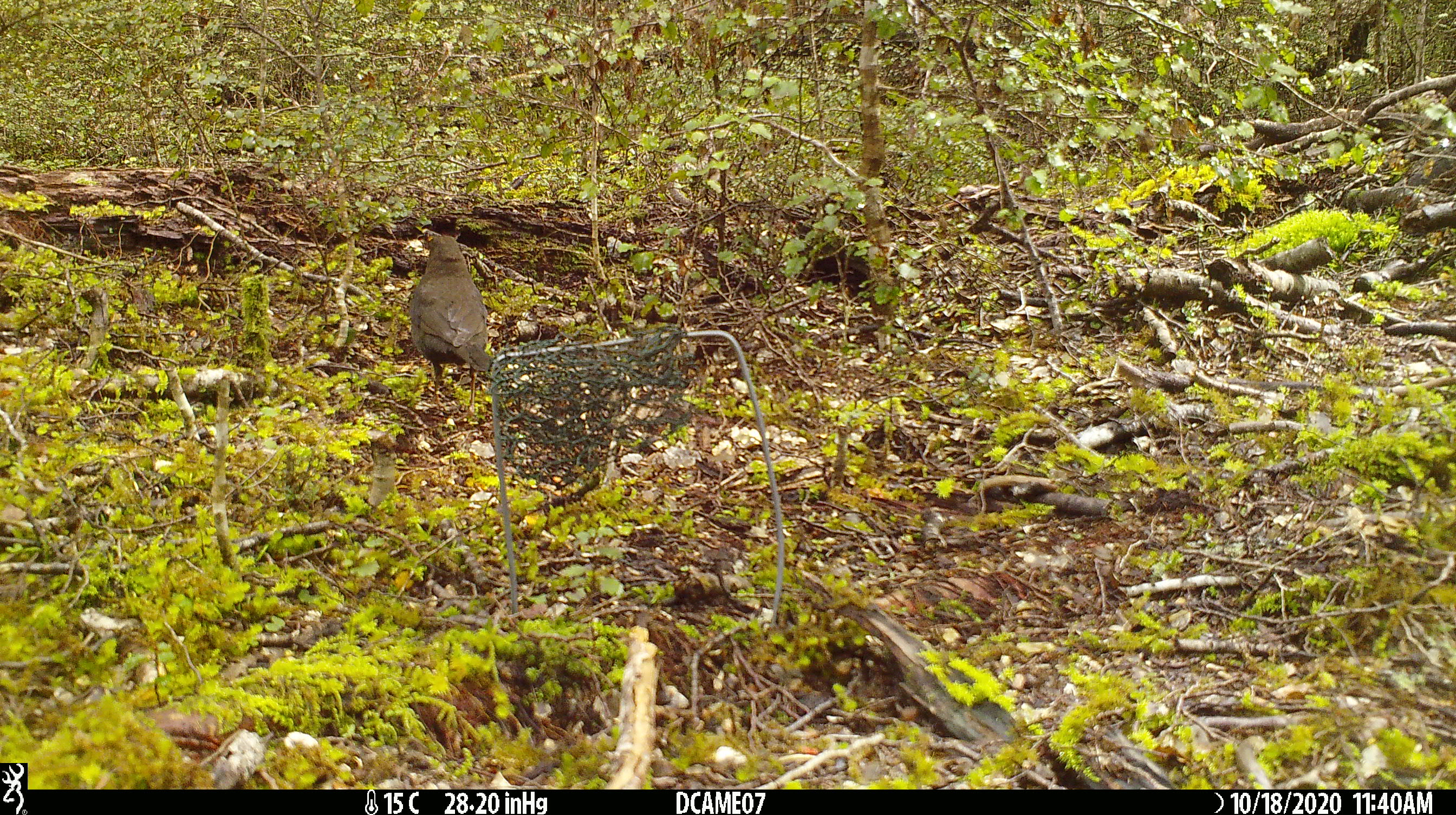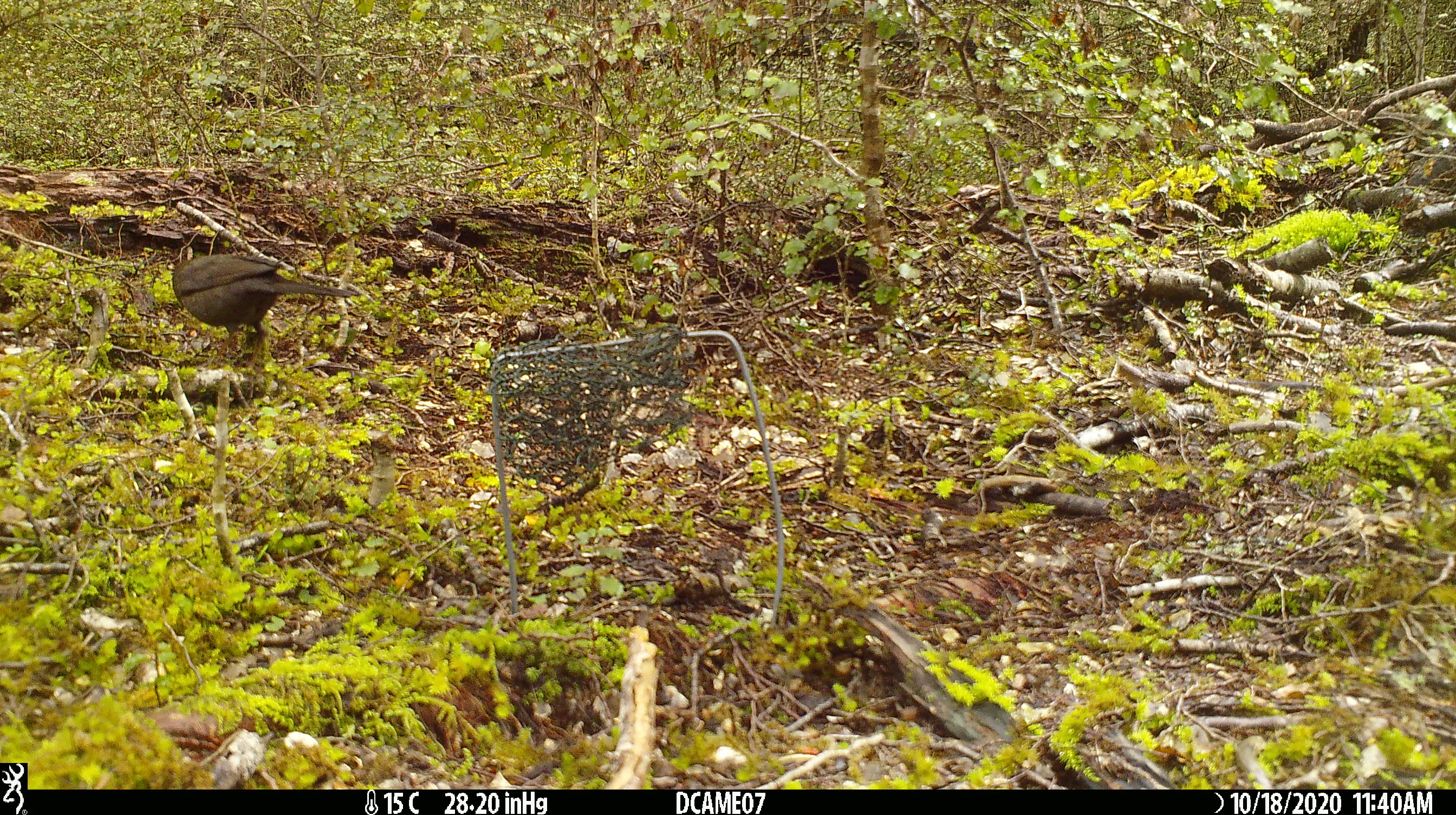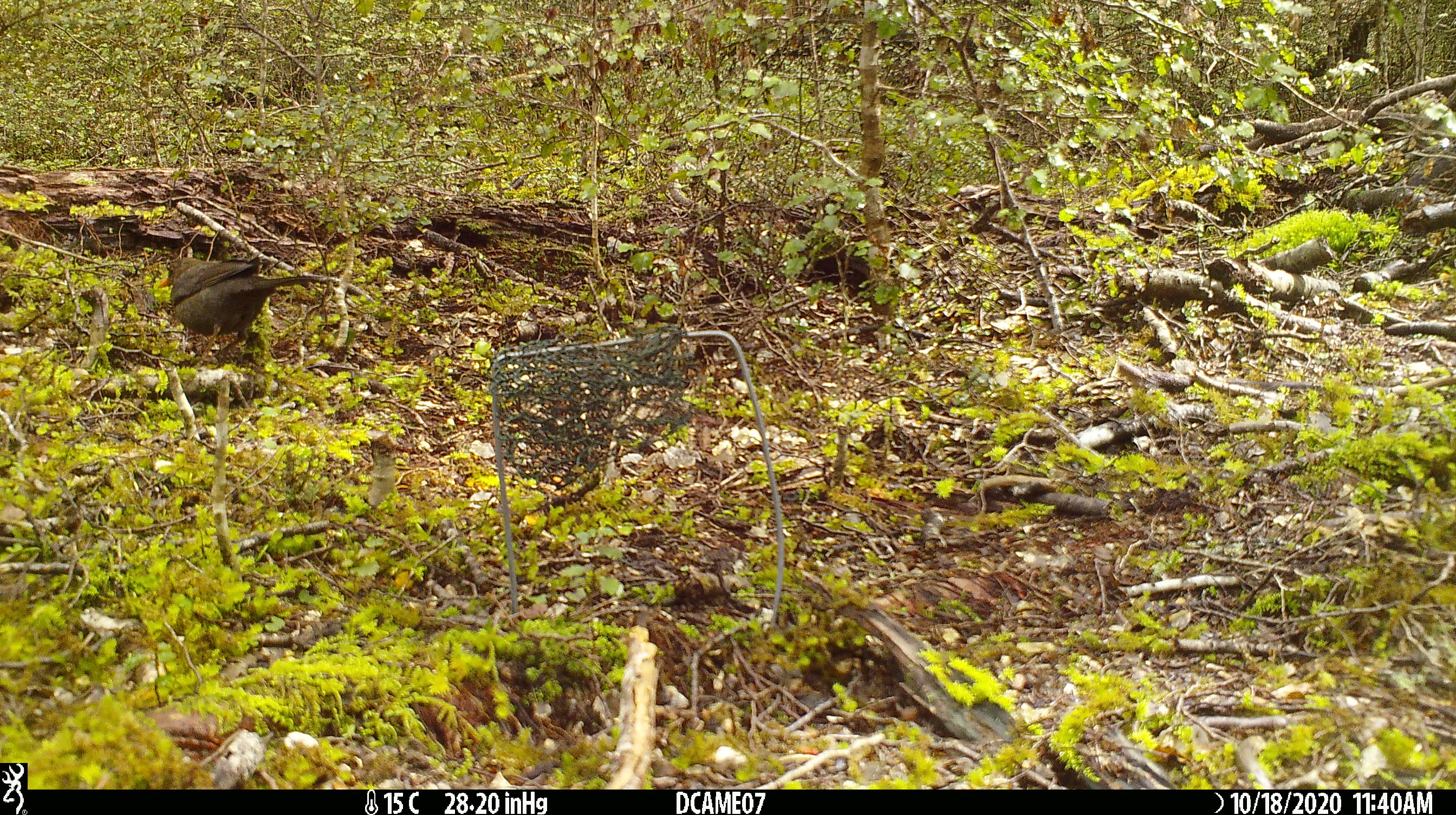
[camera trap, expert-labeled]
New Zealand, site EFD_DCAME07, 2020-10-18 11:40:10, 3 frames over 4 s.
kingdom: Animalia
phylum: Chordata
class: Aves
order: Passeriformes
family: Turdidae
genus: Turdus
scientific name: Turdus merula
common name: eurasian blackbird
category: blackbird